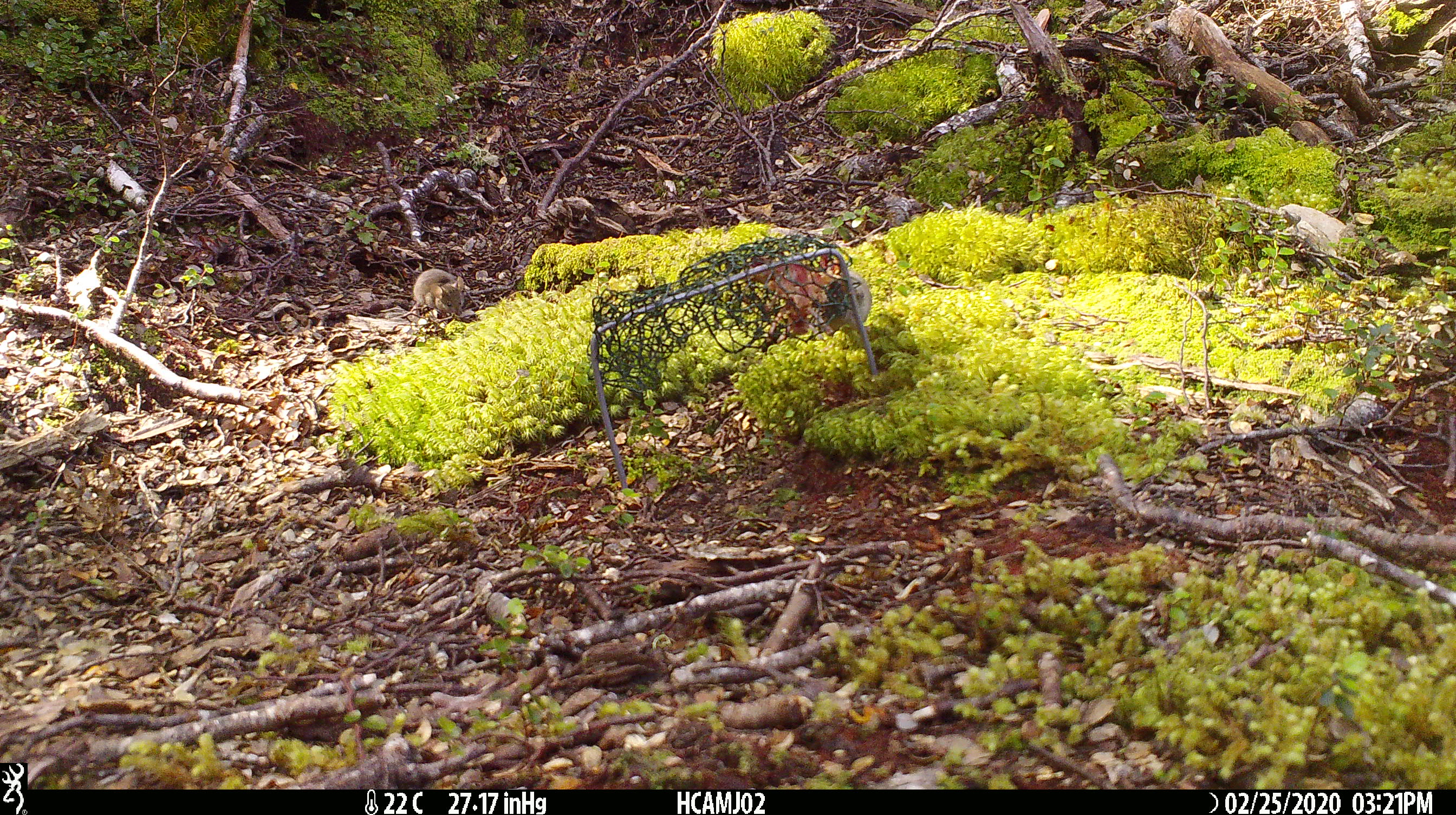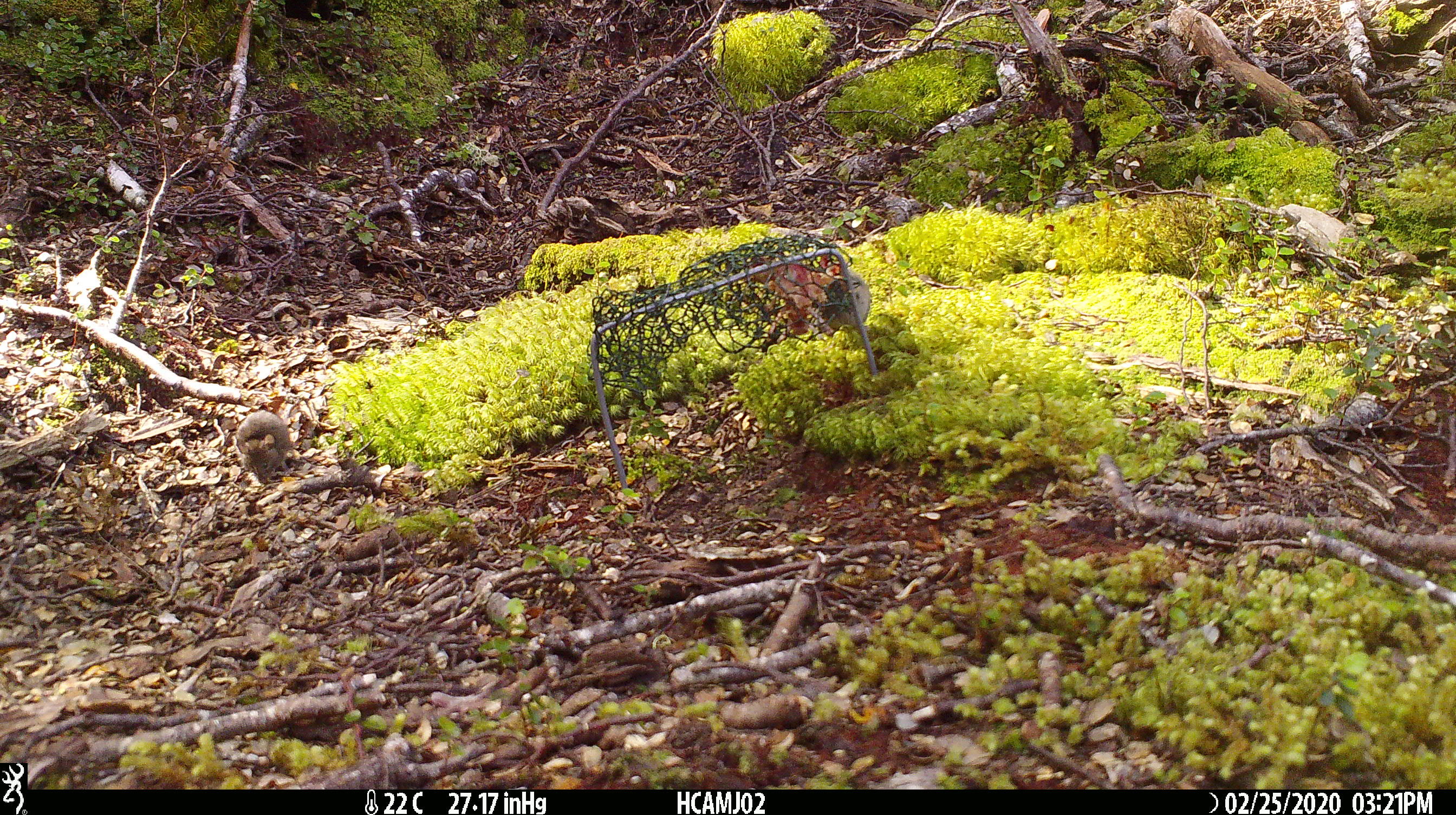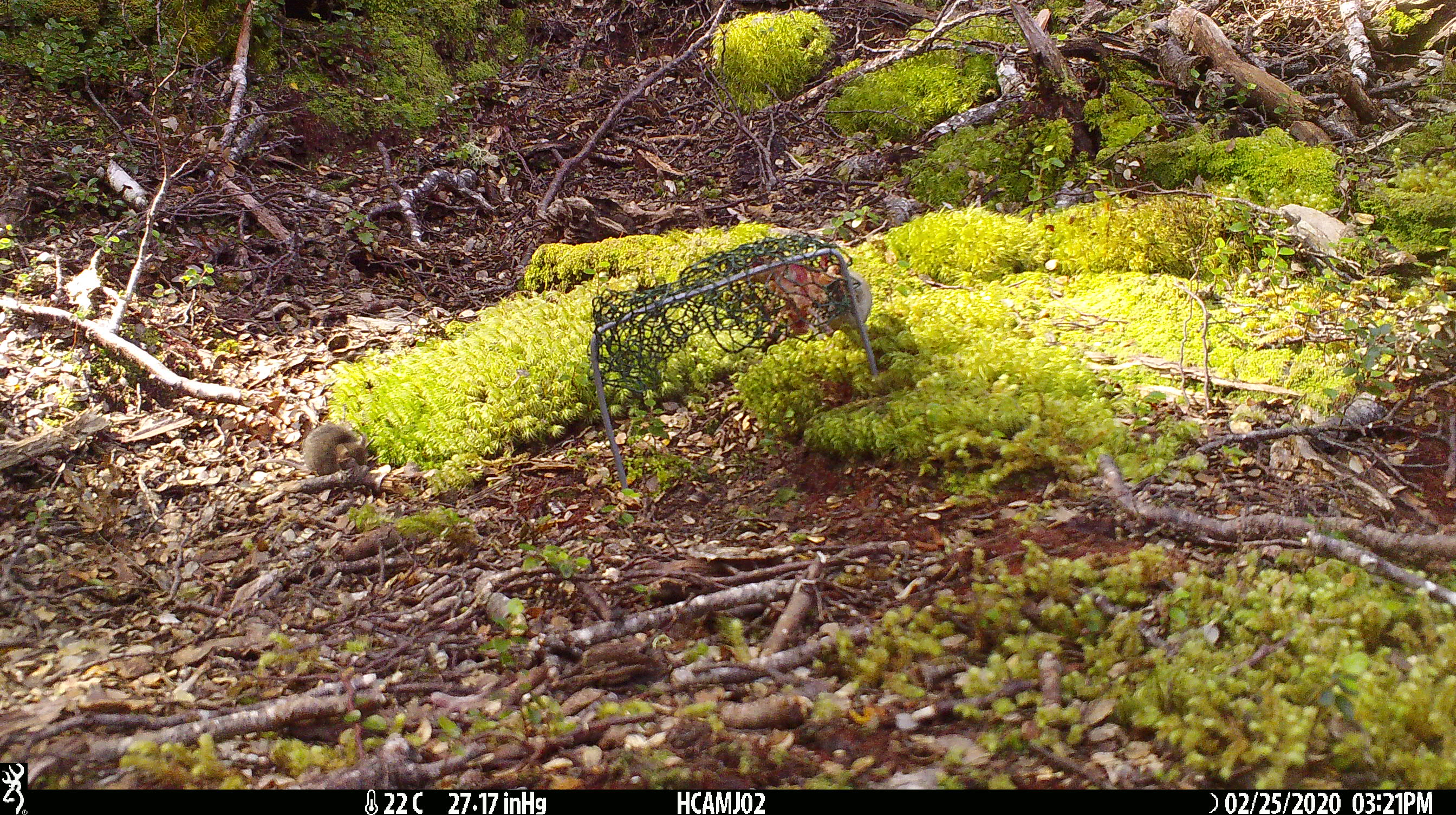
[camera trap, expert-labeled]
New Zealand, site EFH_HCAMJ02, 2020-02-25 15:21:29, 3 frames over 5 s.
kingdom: Animalia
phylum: Chordata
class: Mammalia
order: Rodentia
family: Muridae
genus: Mus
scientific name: Mus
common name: mouse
Mouse (Mus).